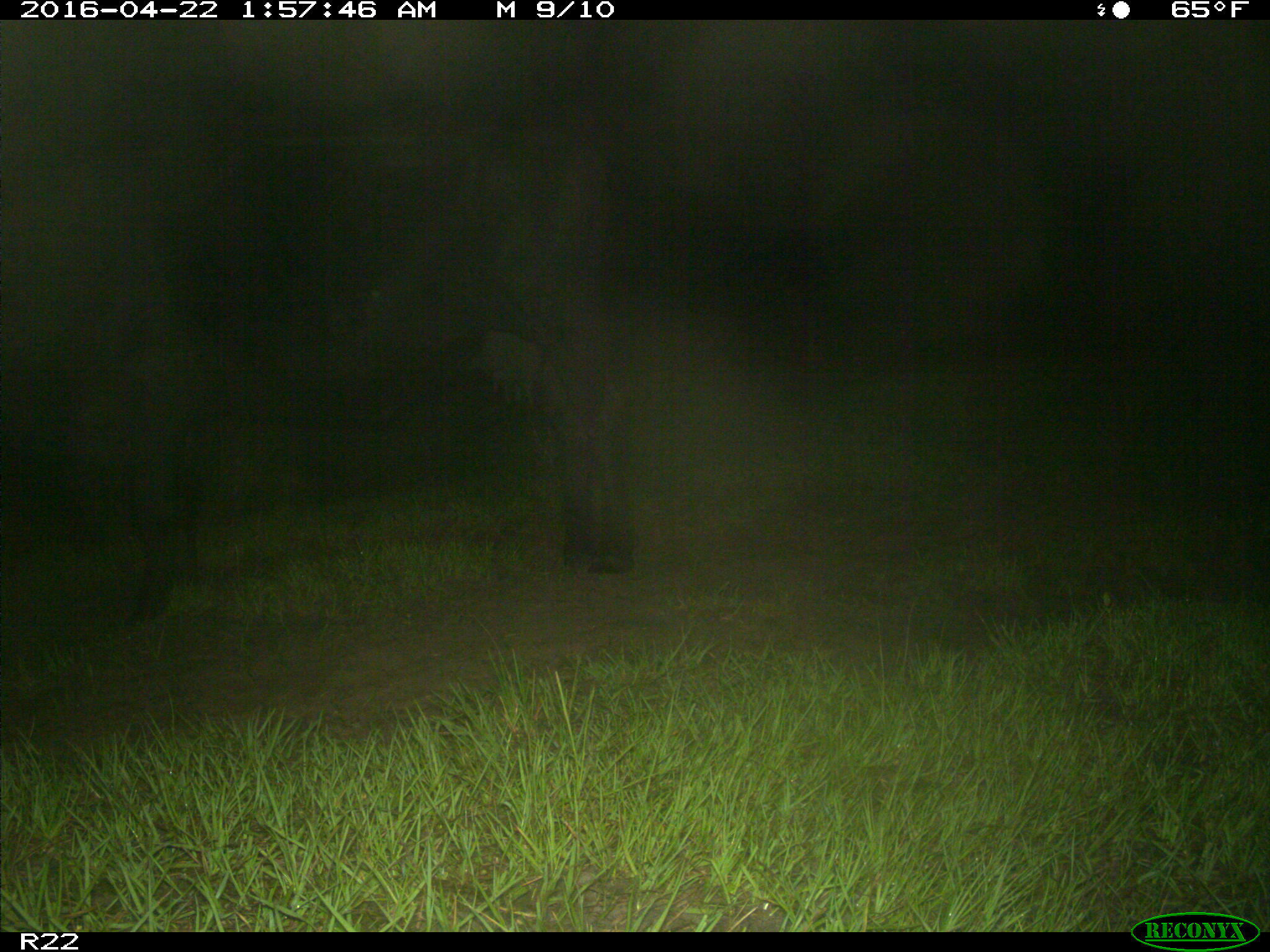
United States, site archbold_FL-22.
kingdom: Animalia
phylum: Chordata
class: Mammalia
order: Artiodactyla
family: Bovidae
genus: Bos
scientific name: Bos taurus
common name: domestic cow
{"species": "Bos taurus (domestic cow)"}